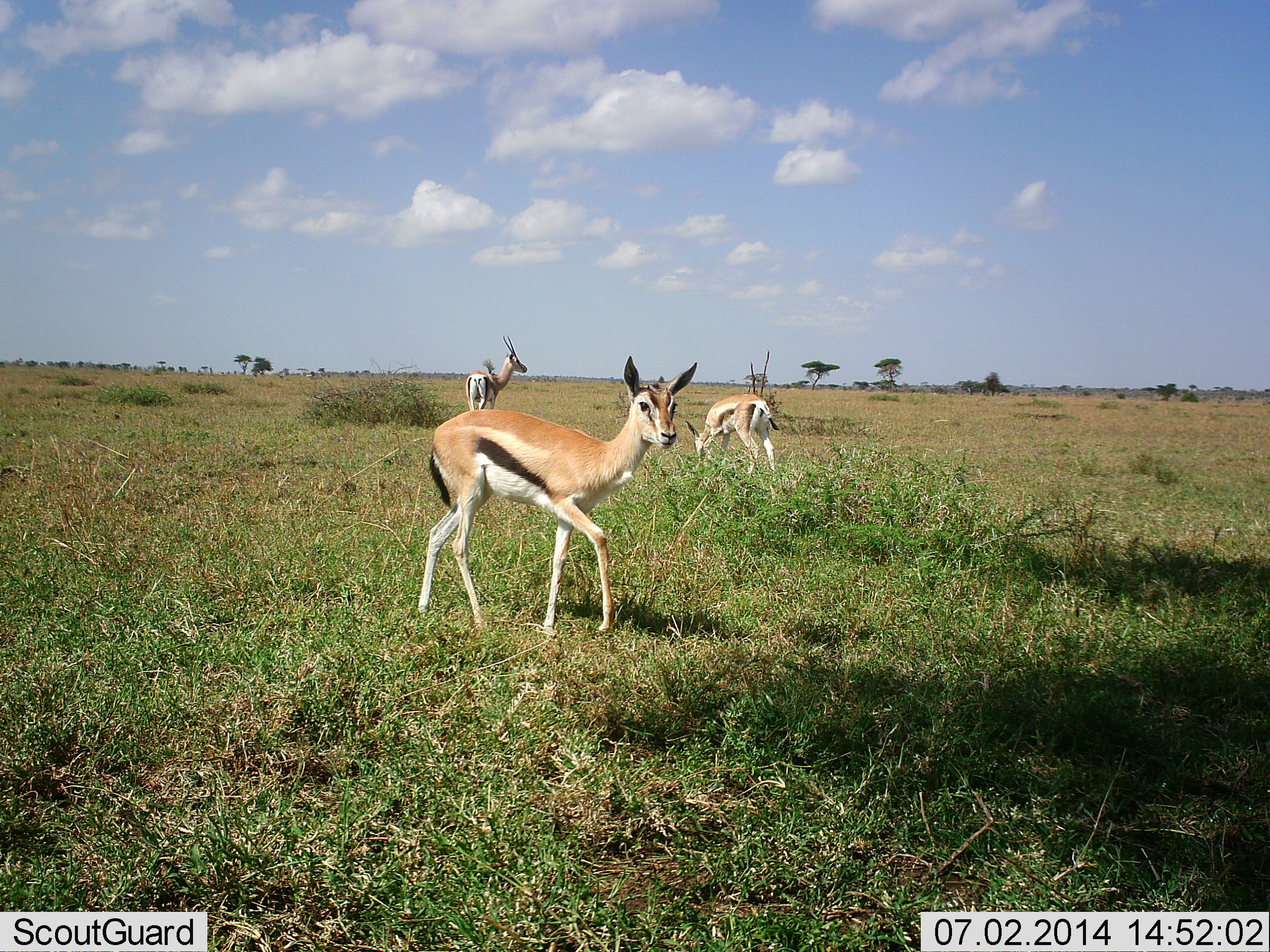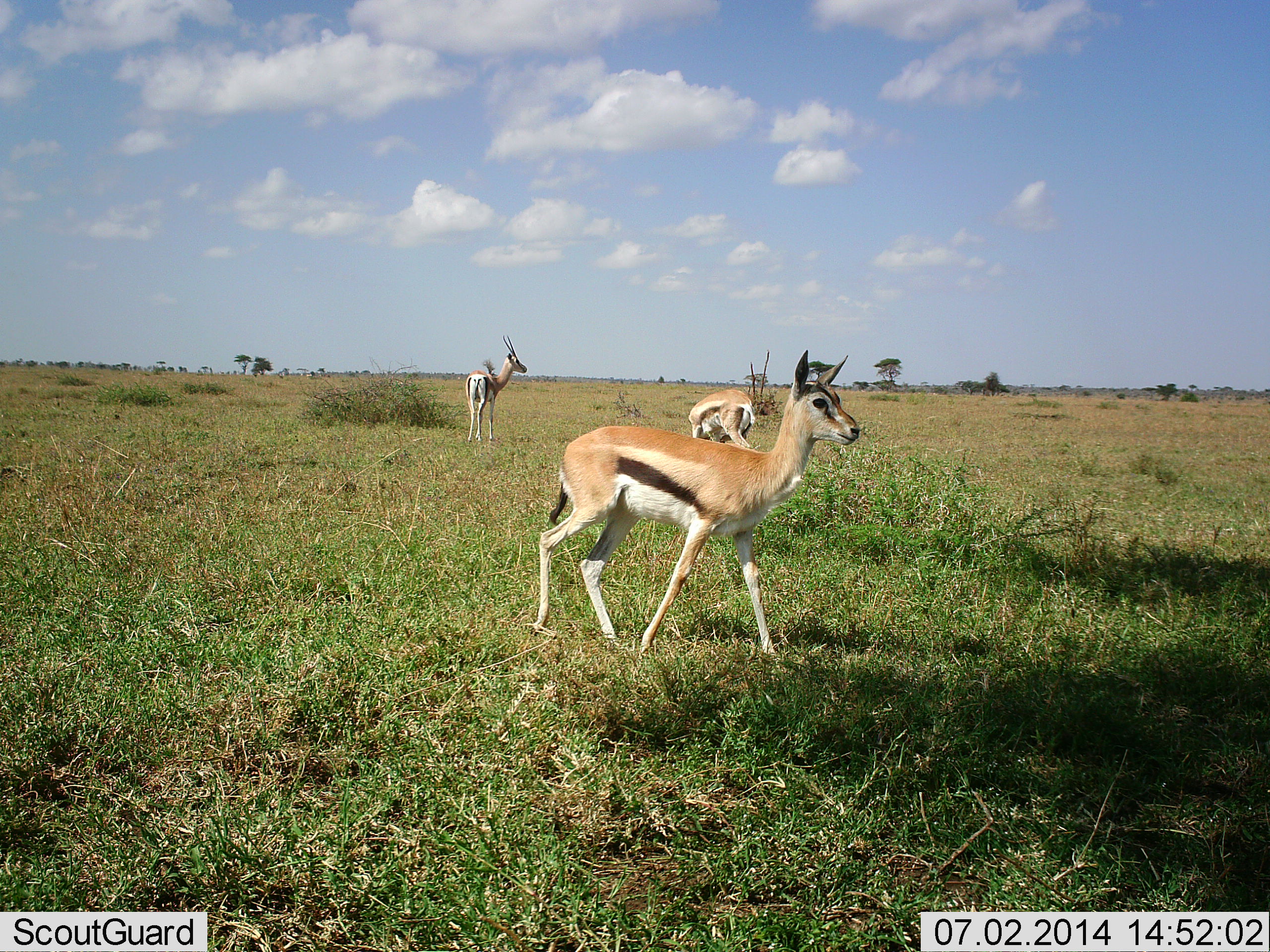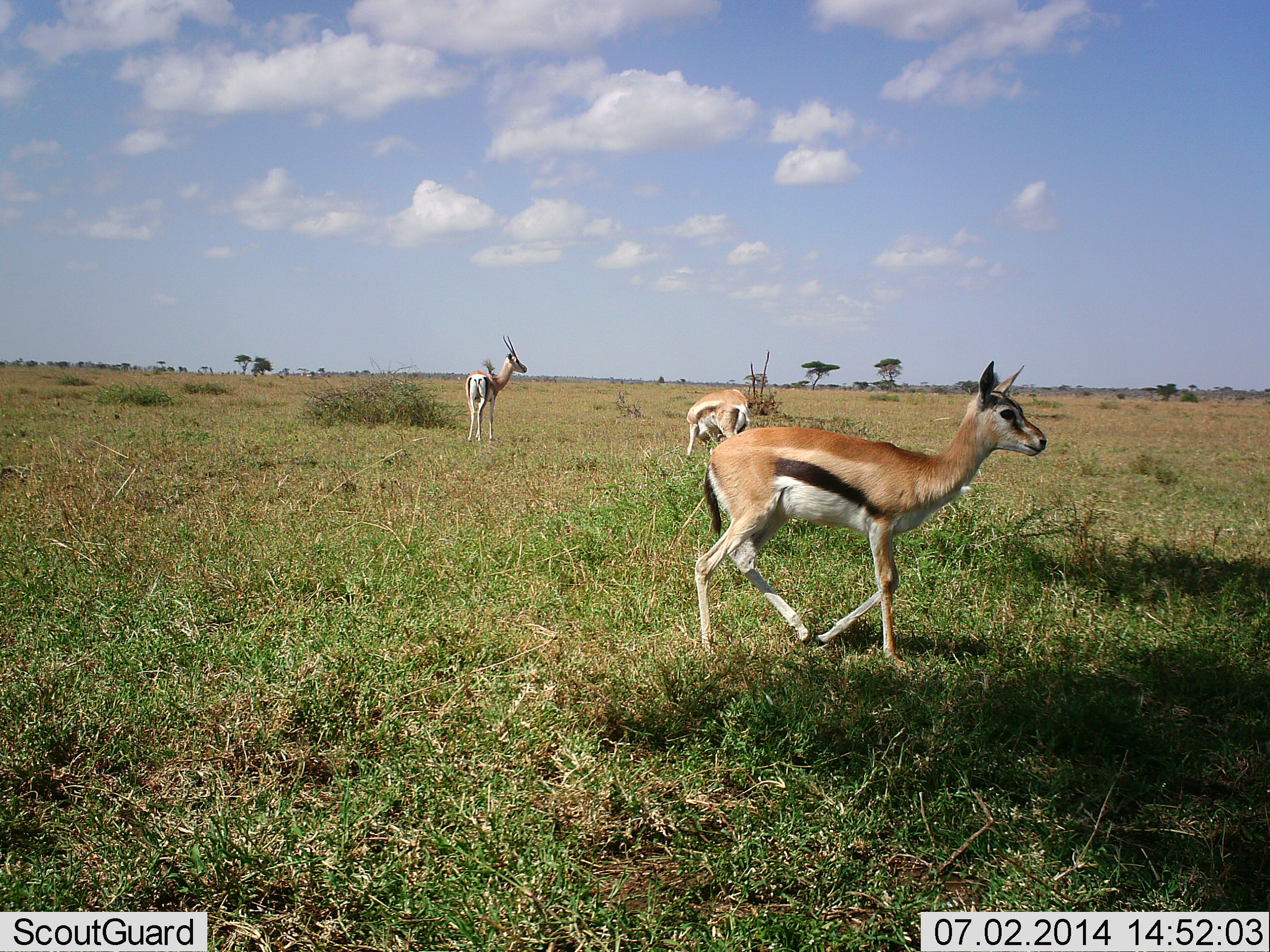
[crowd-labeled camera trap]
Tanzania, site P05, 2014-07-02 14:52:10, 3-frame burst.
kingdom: Animalia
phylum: Chordata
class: Mammalia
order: Artiodactyla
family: Bovidae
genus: Eudorcas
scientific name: Eudorcas thomsonii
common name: thomson's gazelle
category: gazellethomsons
Gazellethomsons (thomson's gazelle) (Eudorcas thomsonii), count 3. Behavior (volunteer vote fractions): standing 70%, resting 0%, moving 90%, interacting 0%. Young present (vote fraction): 0%. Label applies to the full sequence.